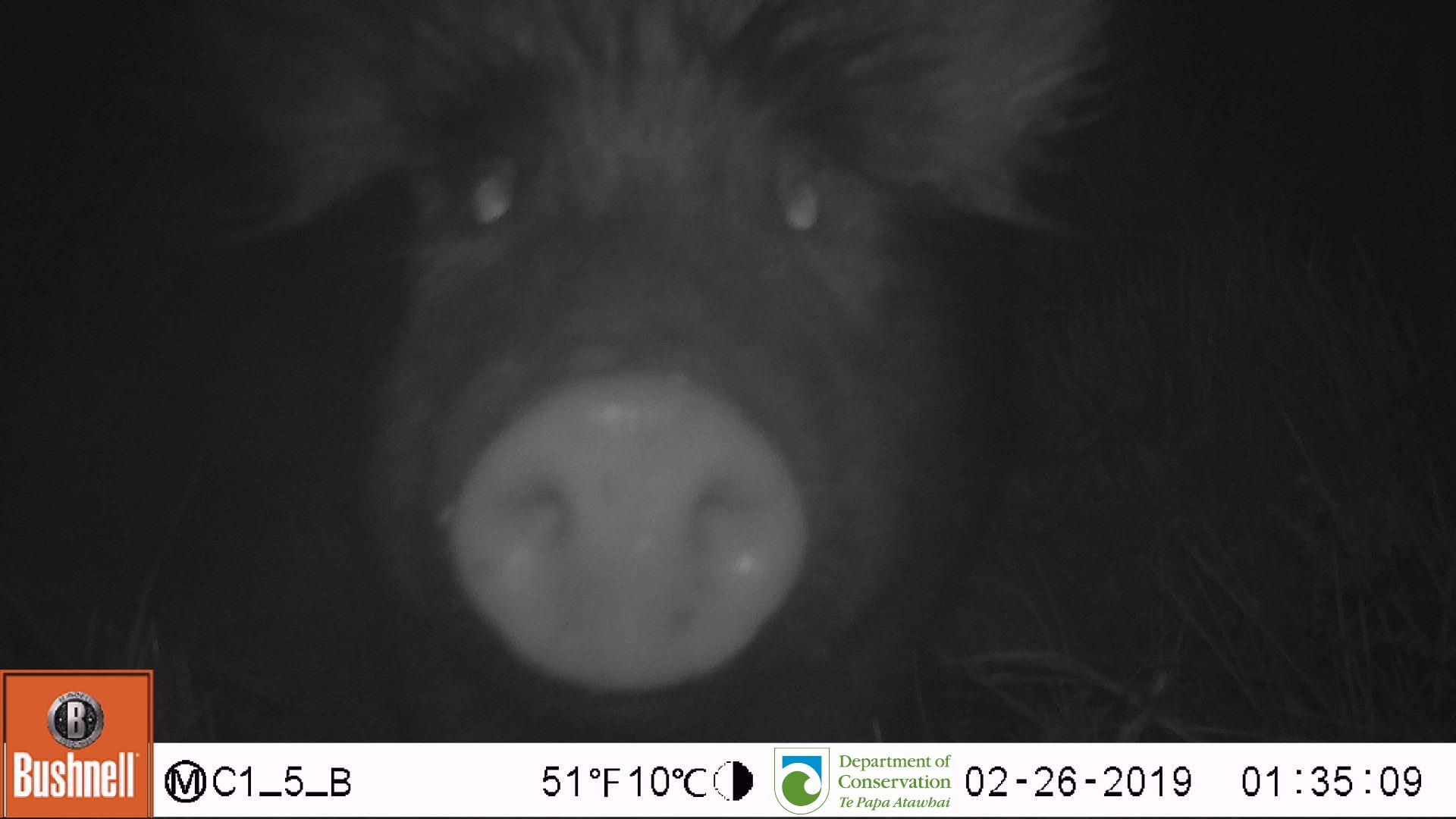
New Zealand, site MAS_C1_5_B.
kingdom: Animalia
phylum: Chordata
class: Mammalia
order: Artiodactyla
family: Suidae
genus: Sus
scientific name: Sus scrofa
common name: pig